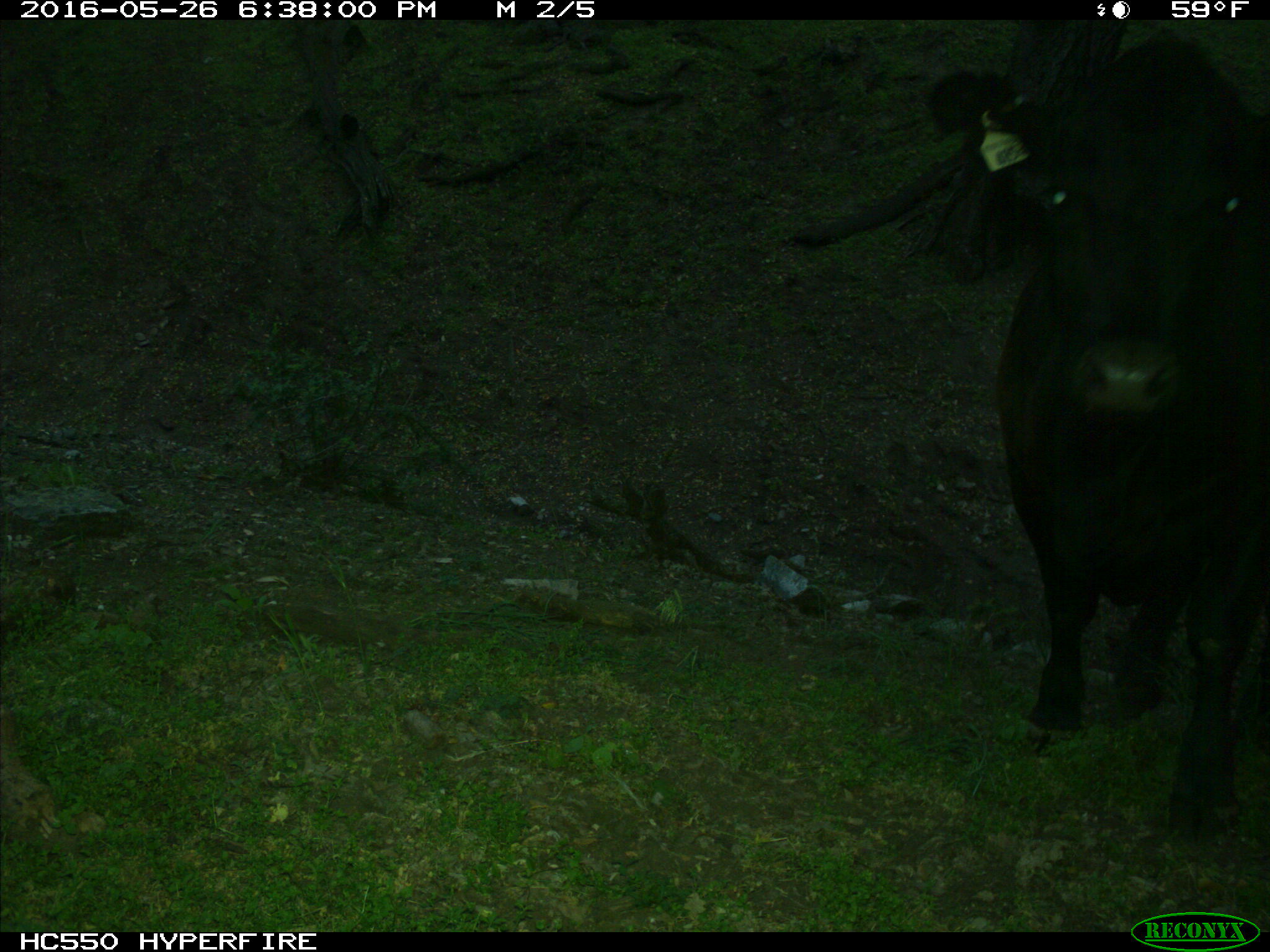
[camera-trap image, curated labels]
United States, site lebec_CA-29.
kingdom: Animalia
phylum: Chordata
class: Mammalia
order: Artiodactyla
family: Bovidae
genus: Bos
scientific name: Bos taurus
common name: domestic cow